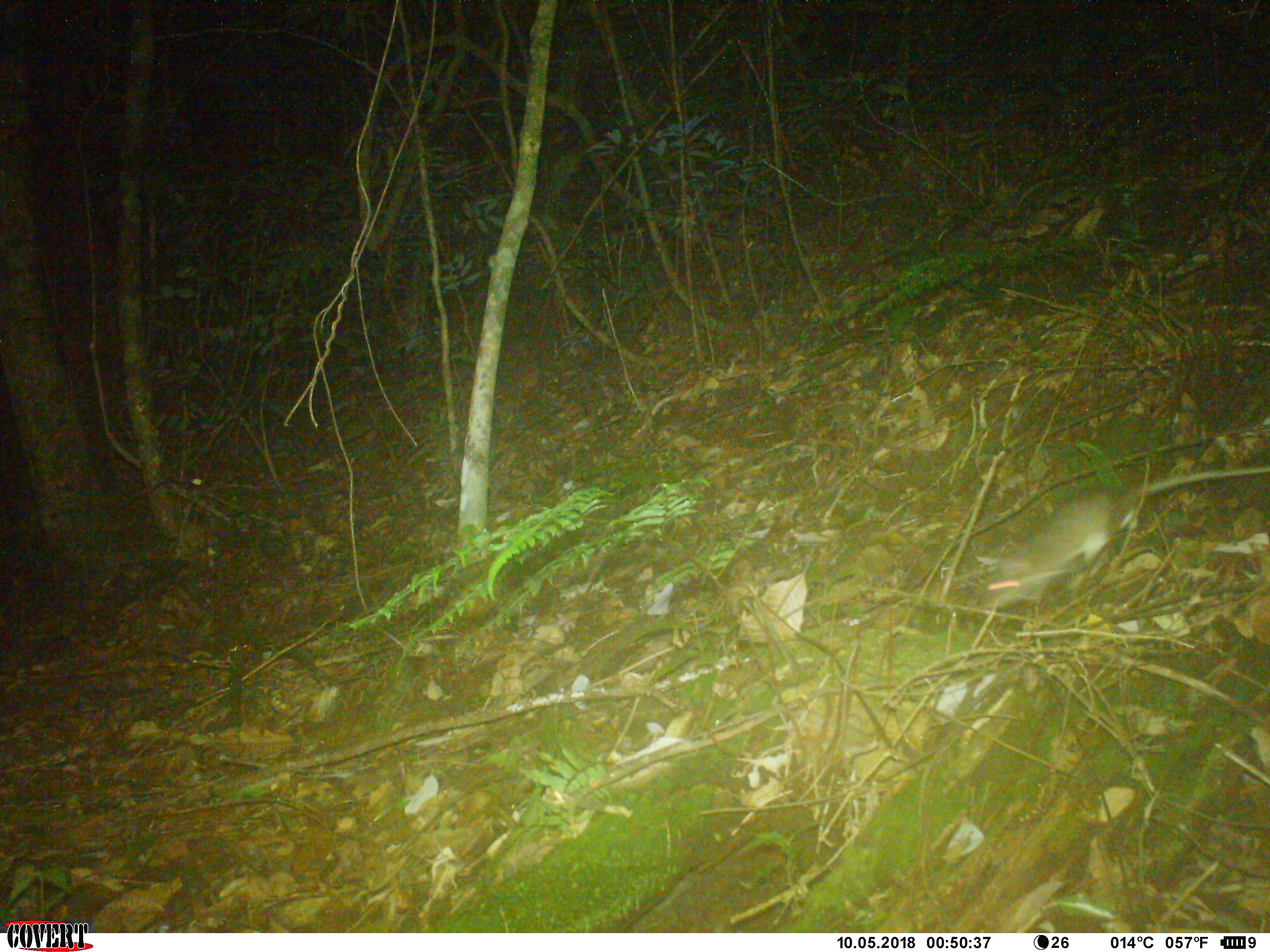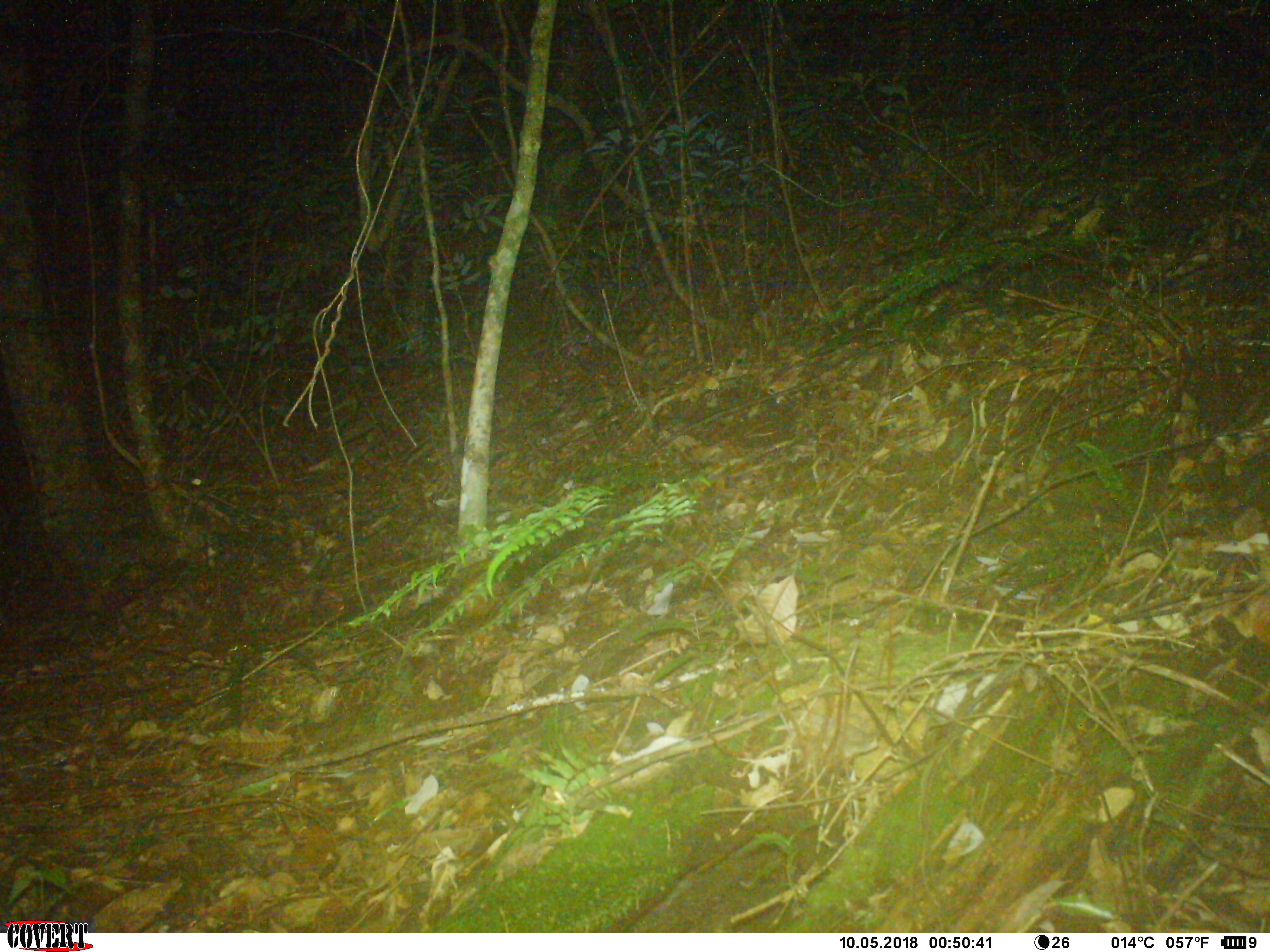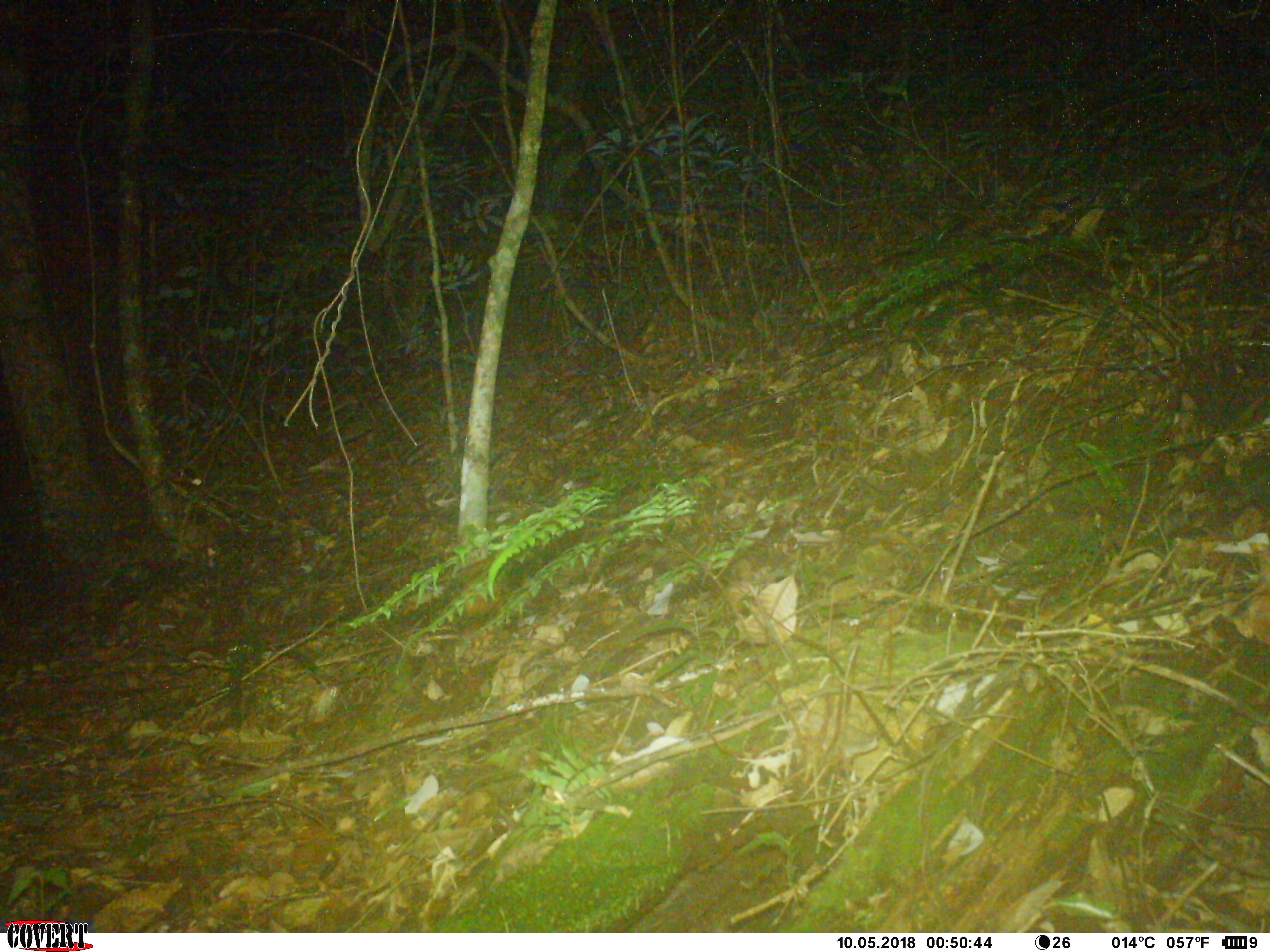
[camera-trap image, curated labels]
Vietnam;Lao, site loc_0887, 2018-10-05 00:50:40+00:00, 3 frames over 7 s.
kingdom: Animalia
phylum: Chordata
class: Mammalia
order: Rodentia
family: Muridae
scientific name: Muridae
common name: old-world mice and rats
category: unidentified murid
Unidentified murid (old-world mice and rats) (Muridae). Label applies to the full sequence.